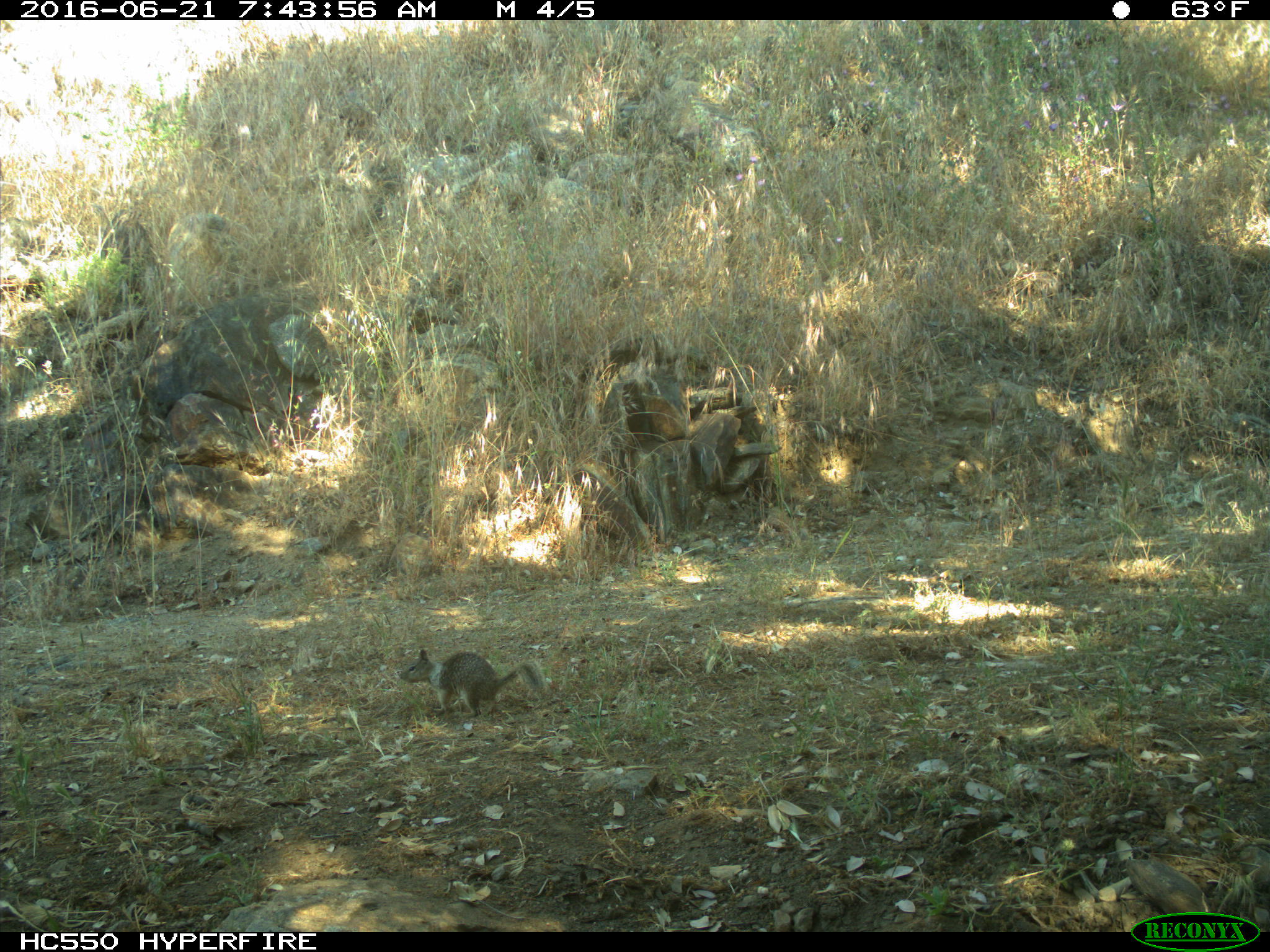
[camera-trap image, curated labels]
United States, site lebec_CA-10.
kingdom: Animalia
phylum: Chordata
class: Mammalia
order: Rodentia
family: Sciuridae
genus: Otospermophilus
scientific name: Otospermophilus beecheyi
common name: california ground squirrel